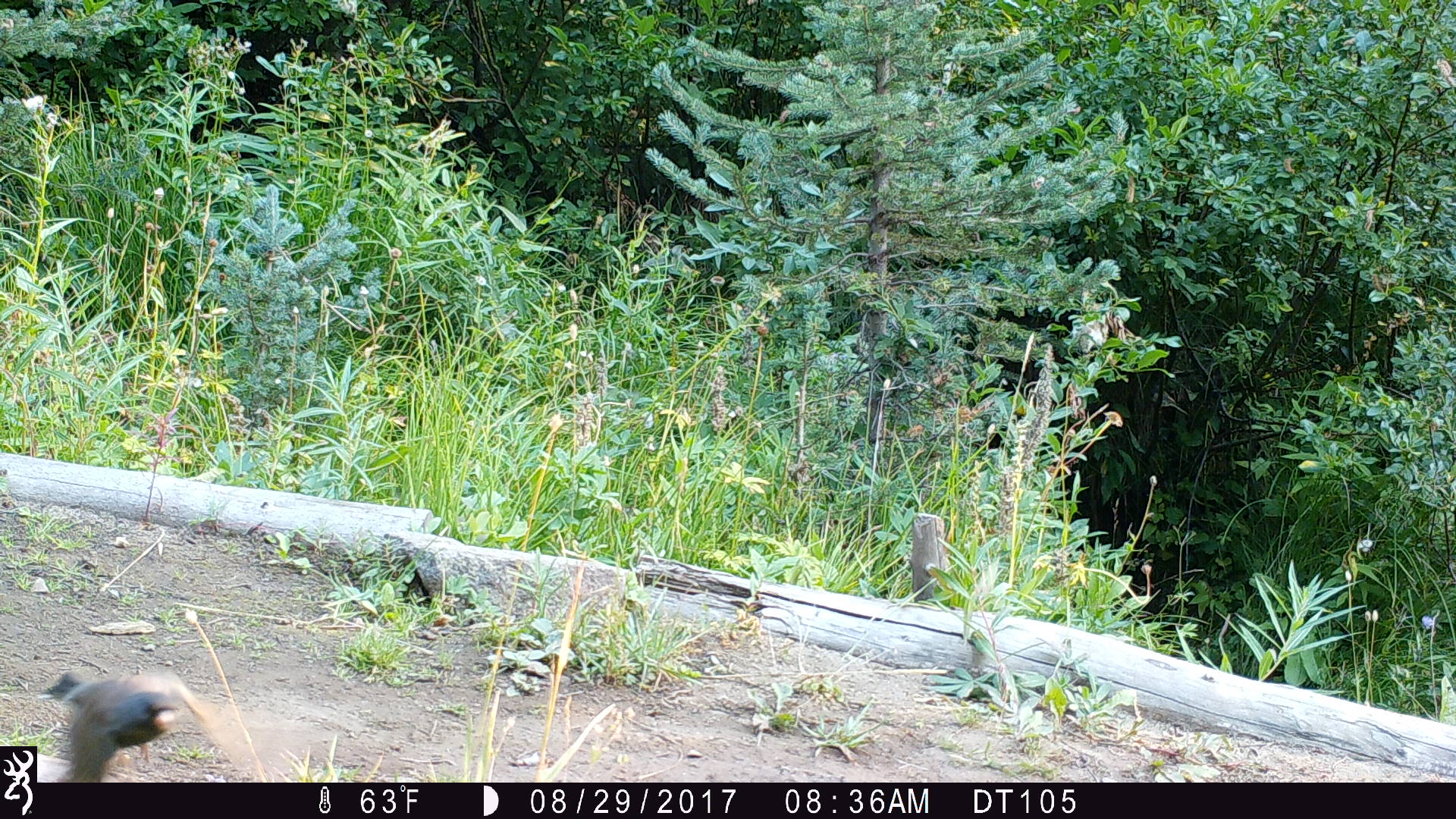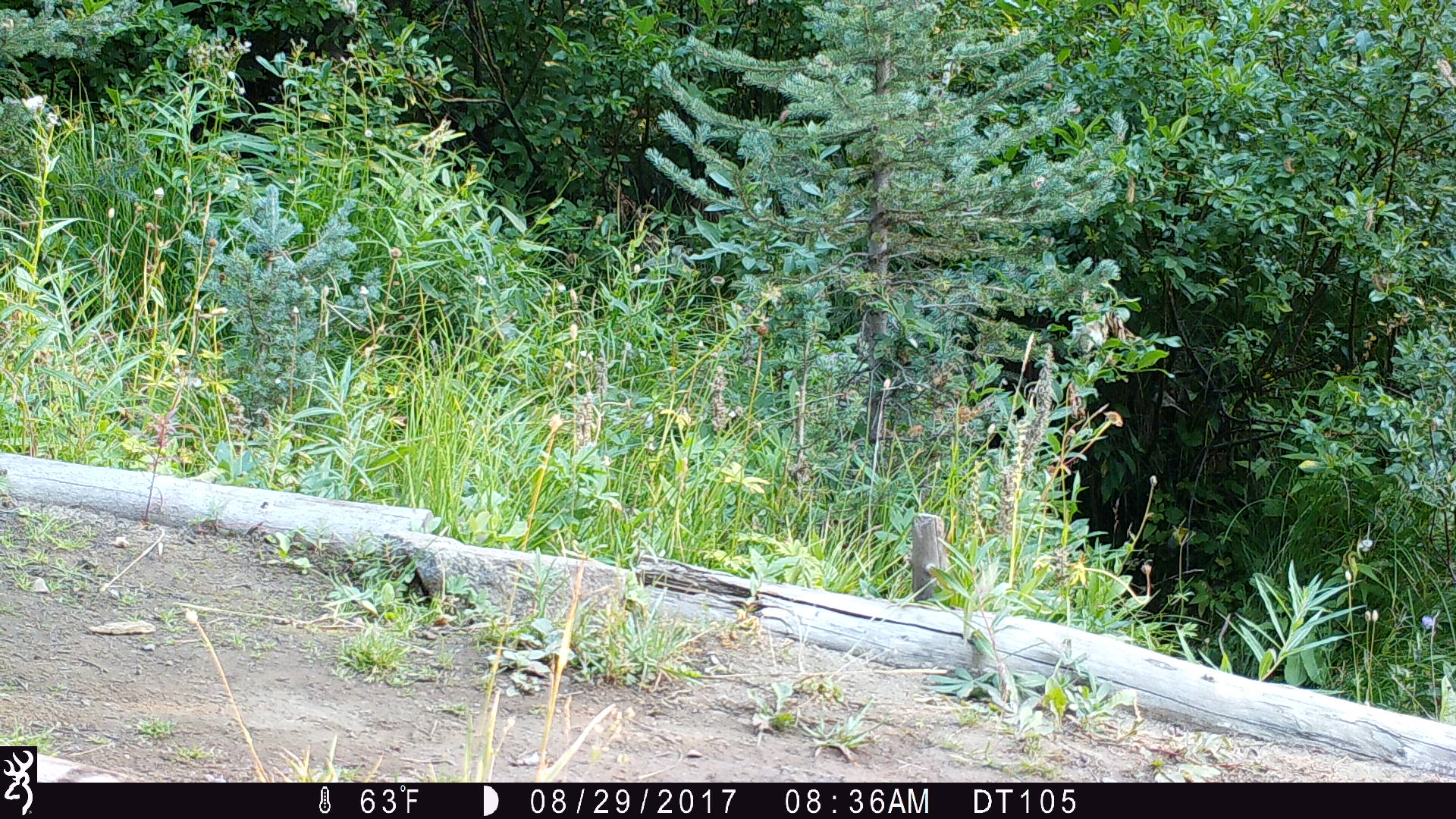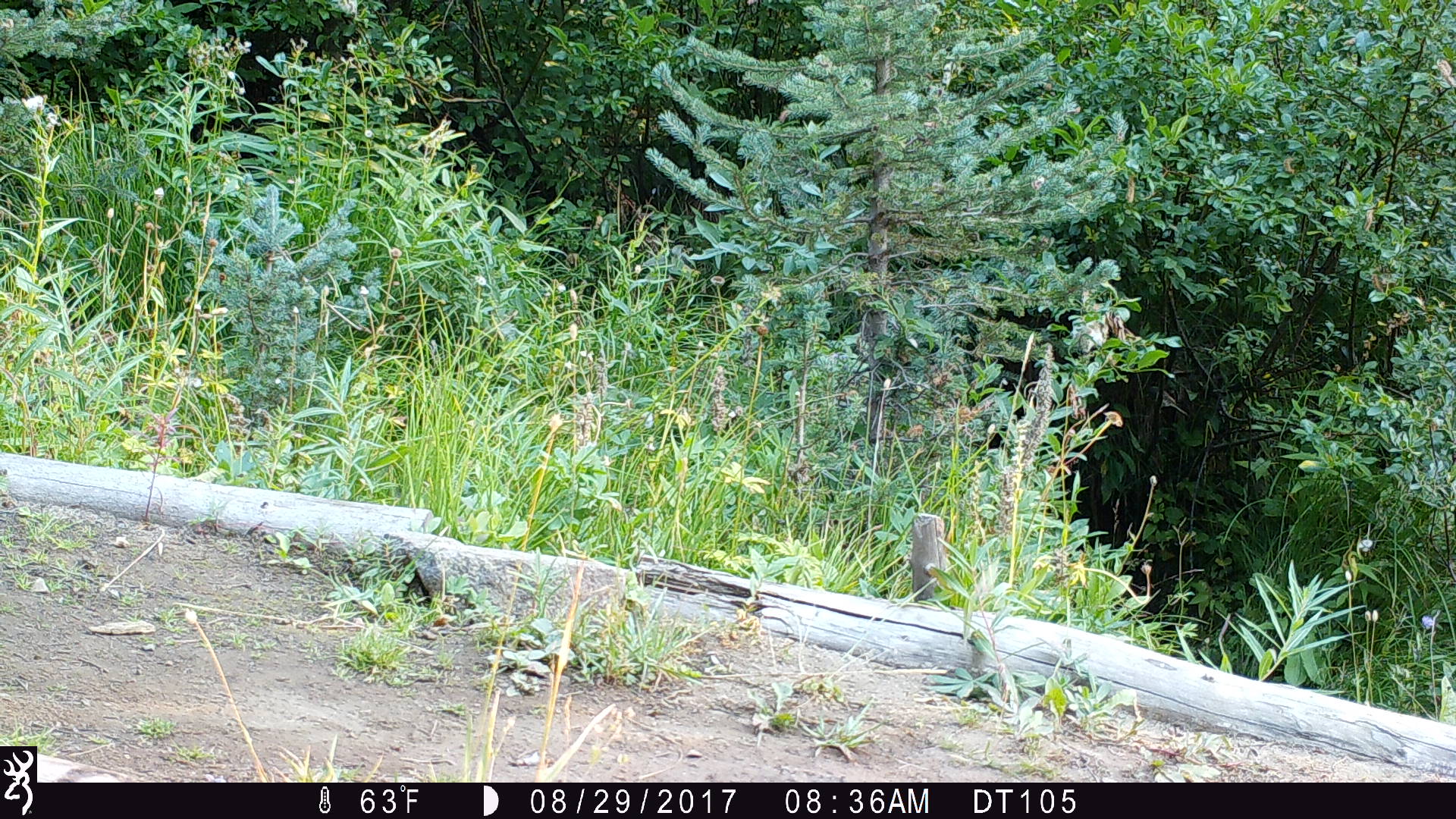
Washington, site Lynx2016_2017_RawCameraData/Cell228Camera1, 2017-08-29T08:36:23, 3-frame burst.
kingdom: Animalia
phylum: Chordata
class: Aves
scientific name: Aves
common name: birds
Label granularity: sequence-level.